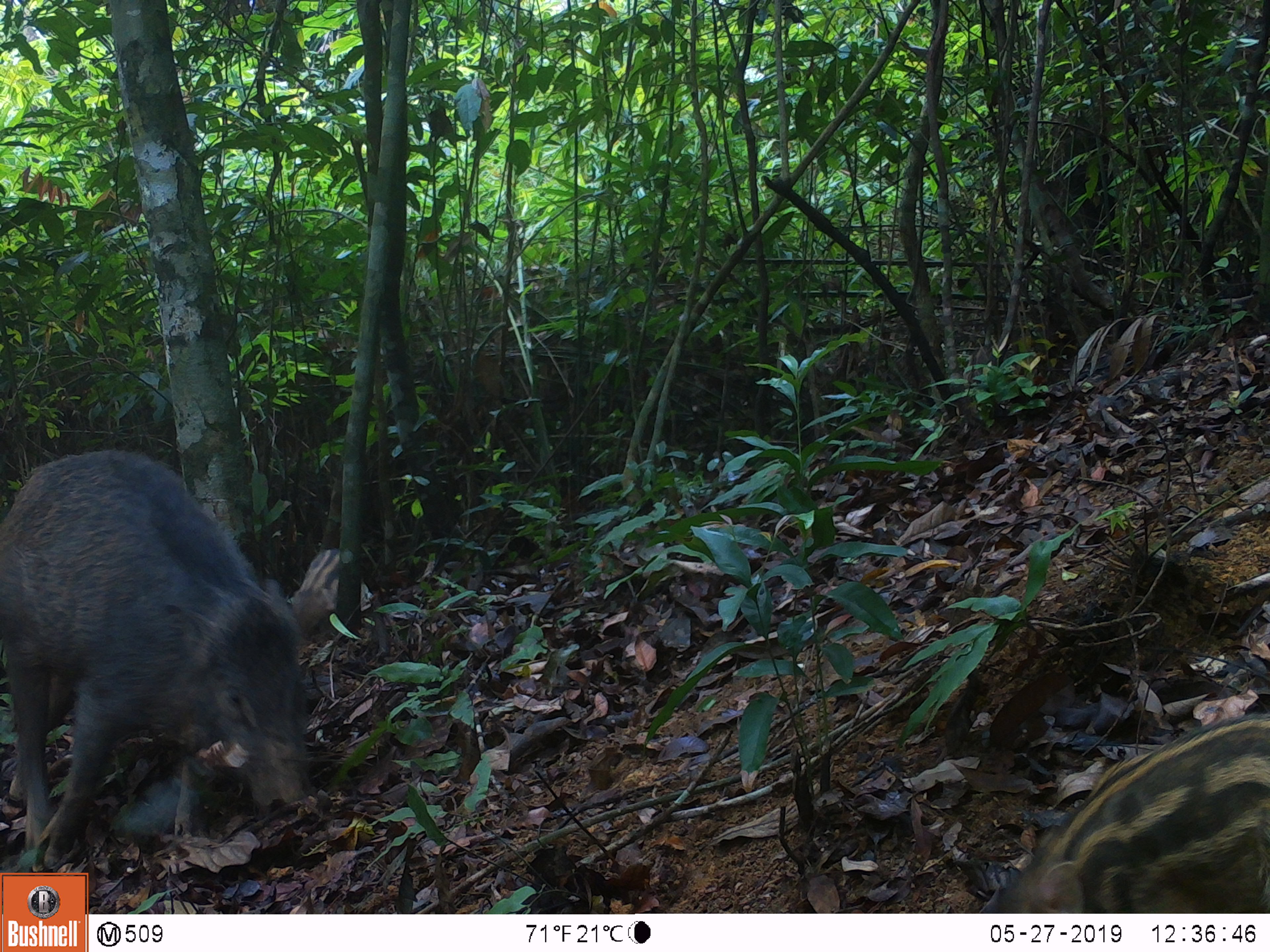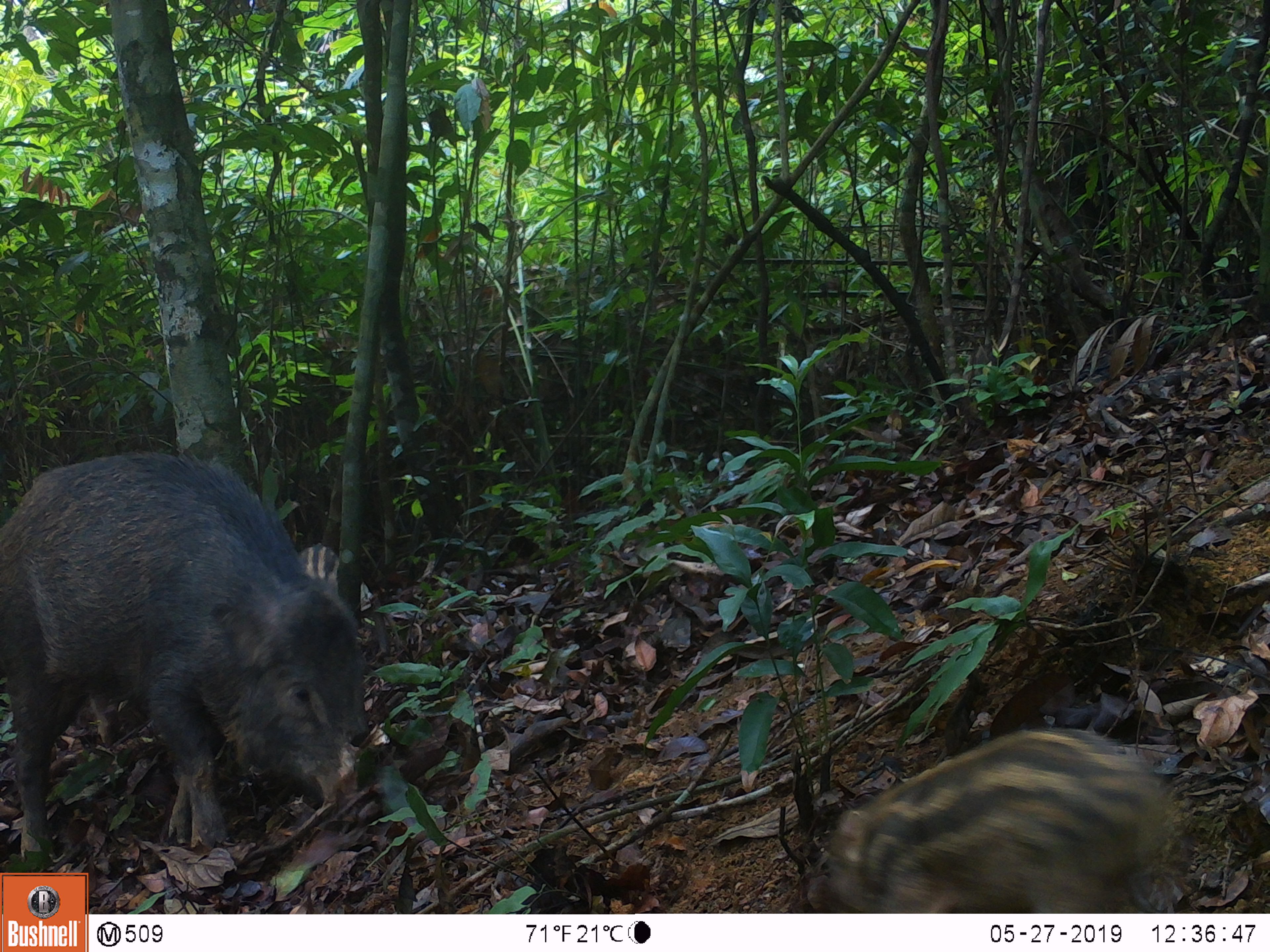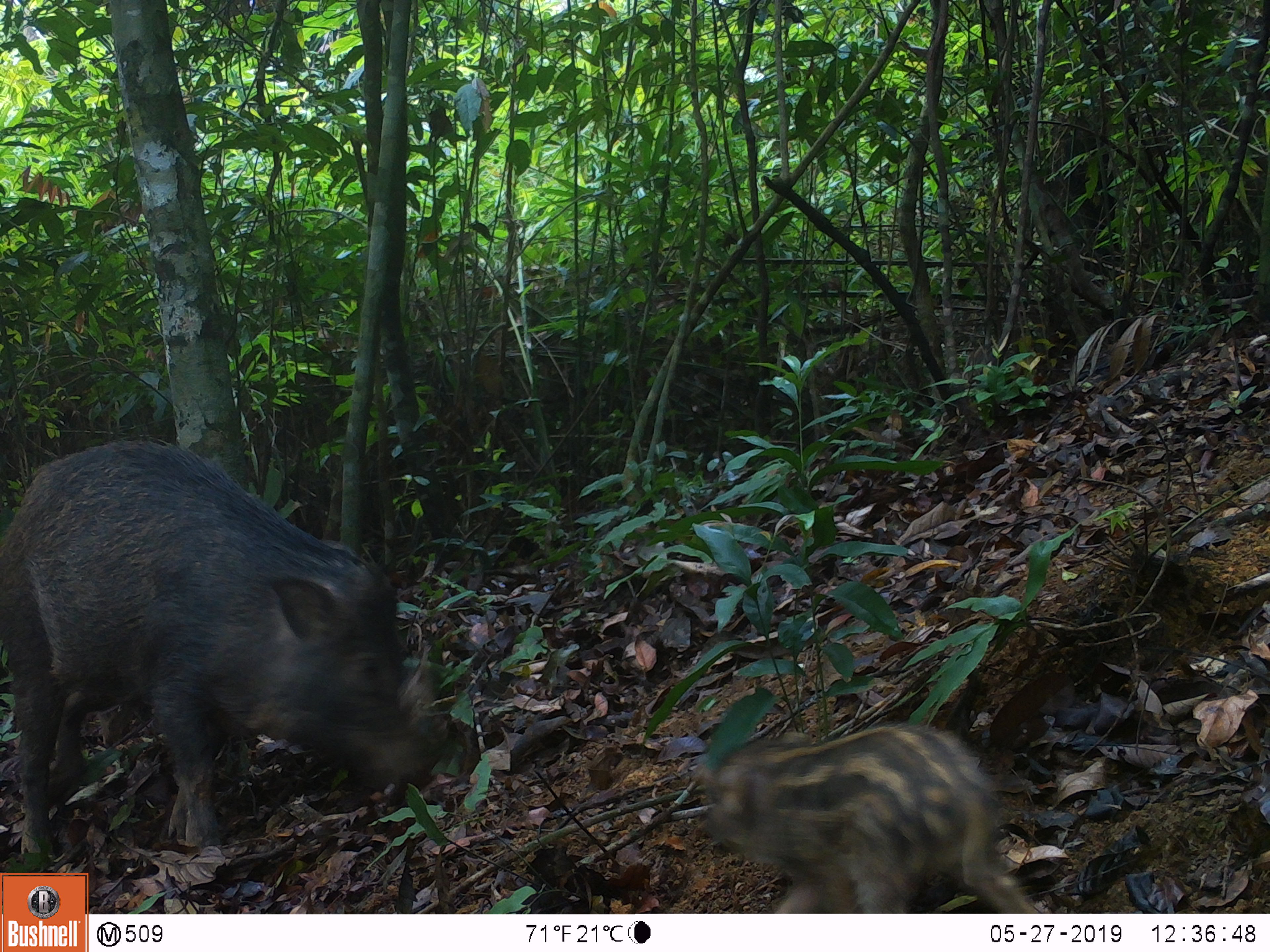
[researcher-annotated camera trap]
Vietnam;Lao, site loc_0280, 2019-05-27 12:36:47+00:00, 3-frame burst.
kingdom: Animalia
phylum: Chordata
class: Mammalia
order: Artiodactyla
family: Suidae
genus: Sus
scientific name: Sus scrofa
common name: eurasian wild pig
Eurasian wild pig (Sus scrofa). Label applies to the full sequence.